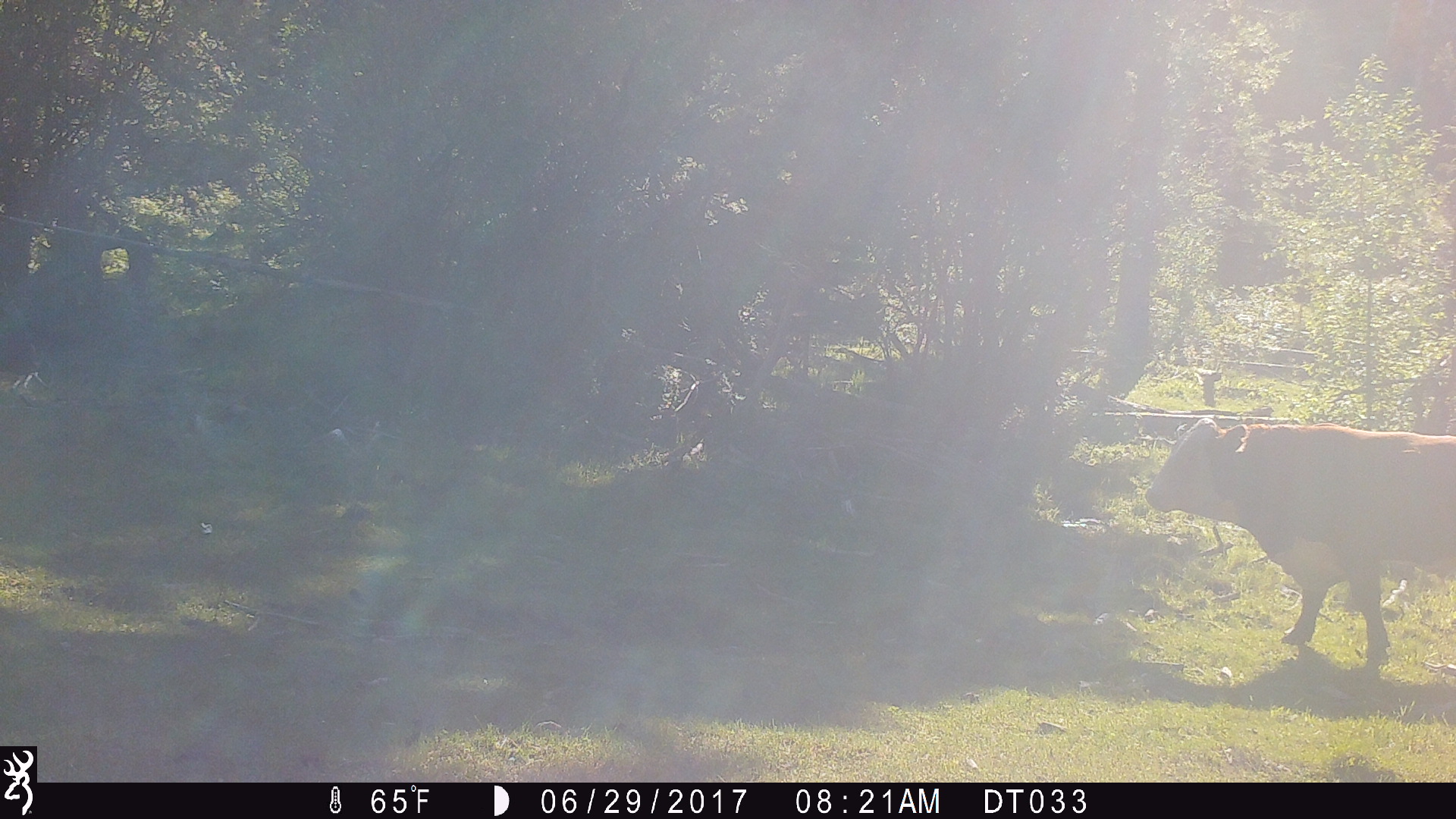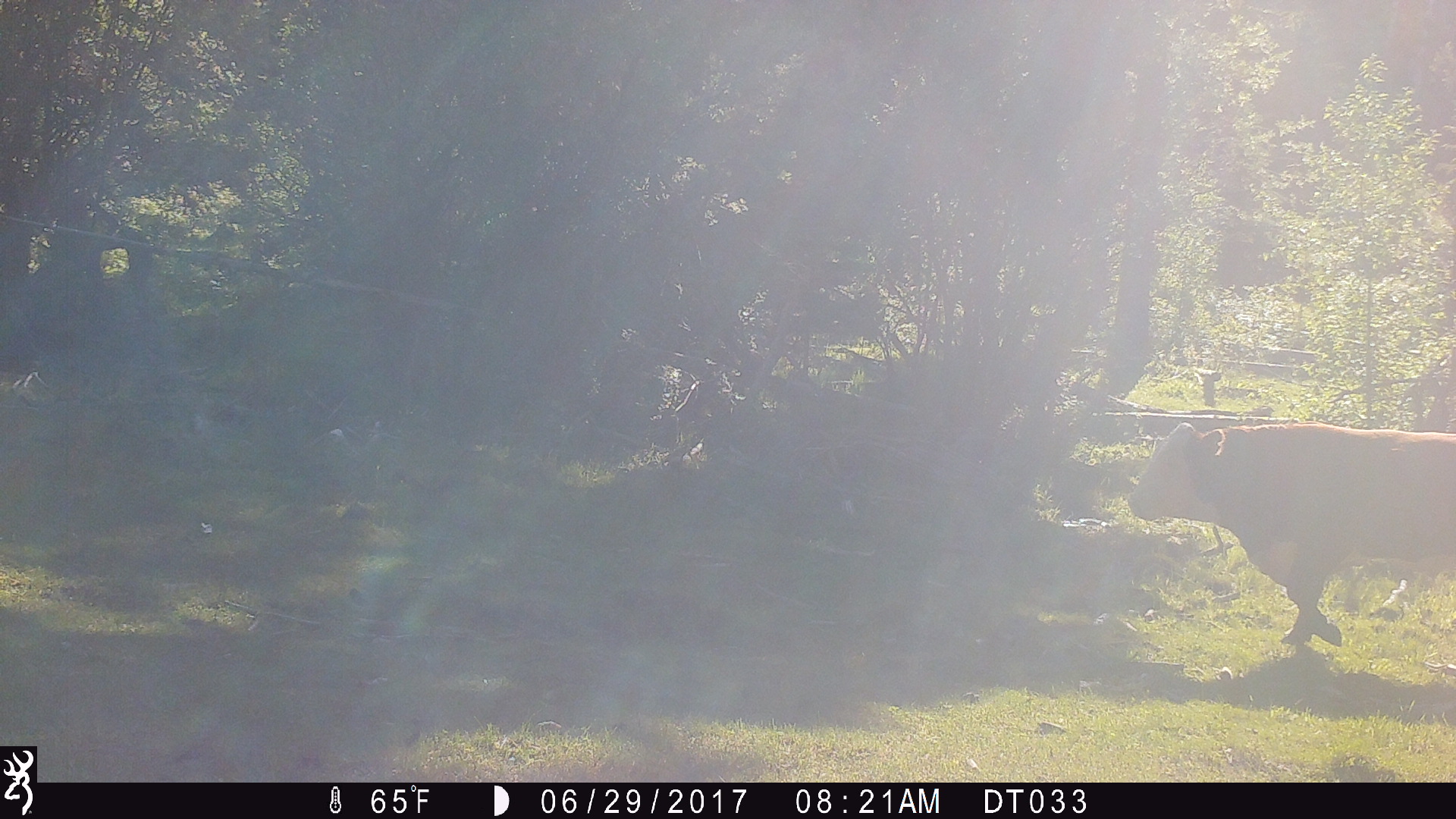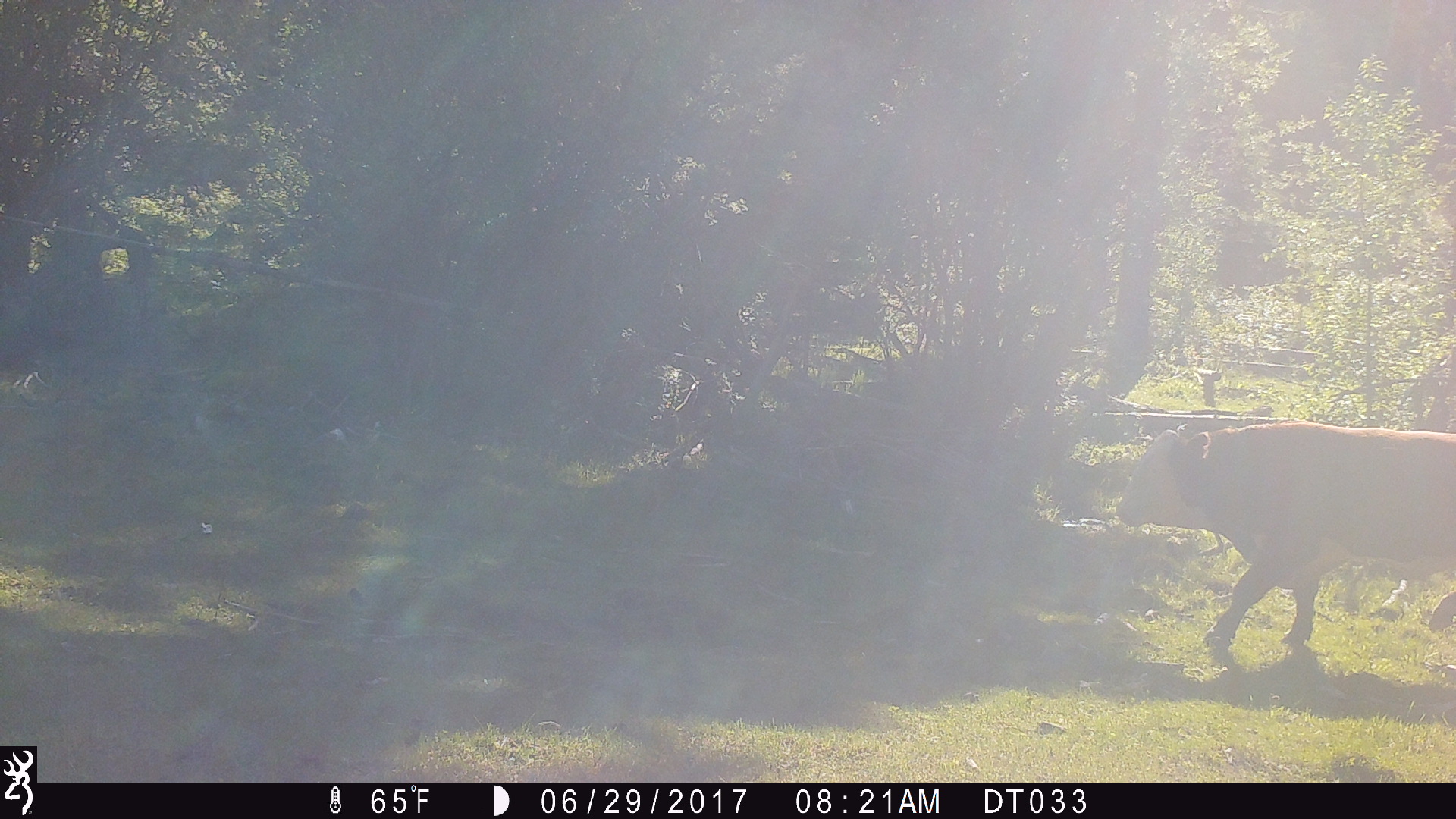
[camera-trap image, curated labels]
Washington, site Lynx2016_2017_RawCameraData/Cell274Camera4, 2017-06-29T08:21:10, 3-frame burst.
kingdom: Animalia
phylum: Chordata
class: Mammalia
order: Artiodactyla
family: Bovidae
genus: Bos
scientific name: Bos taurus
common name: domestic cattle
Domestic cattle (Bos taurus). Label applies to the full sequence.